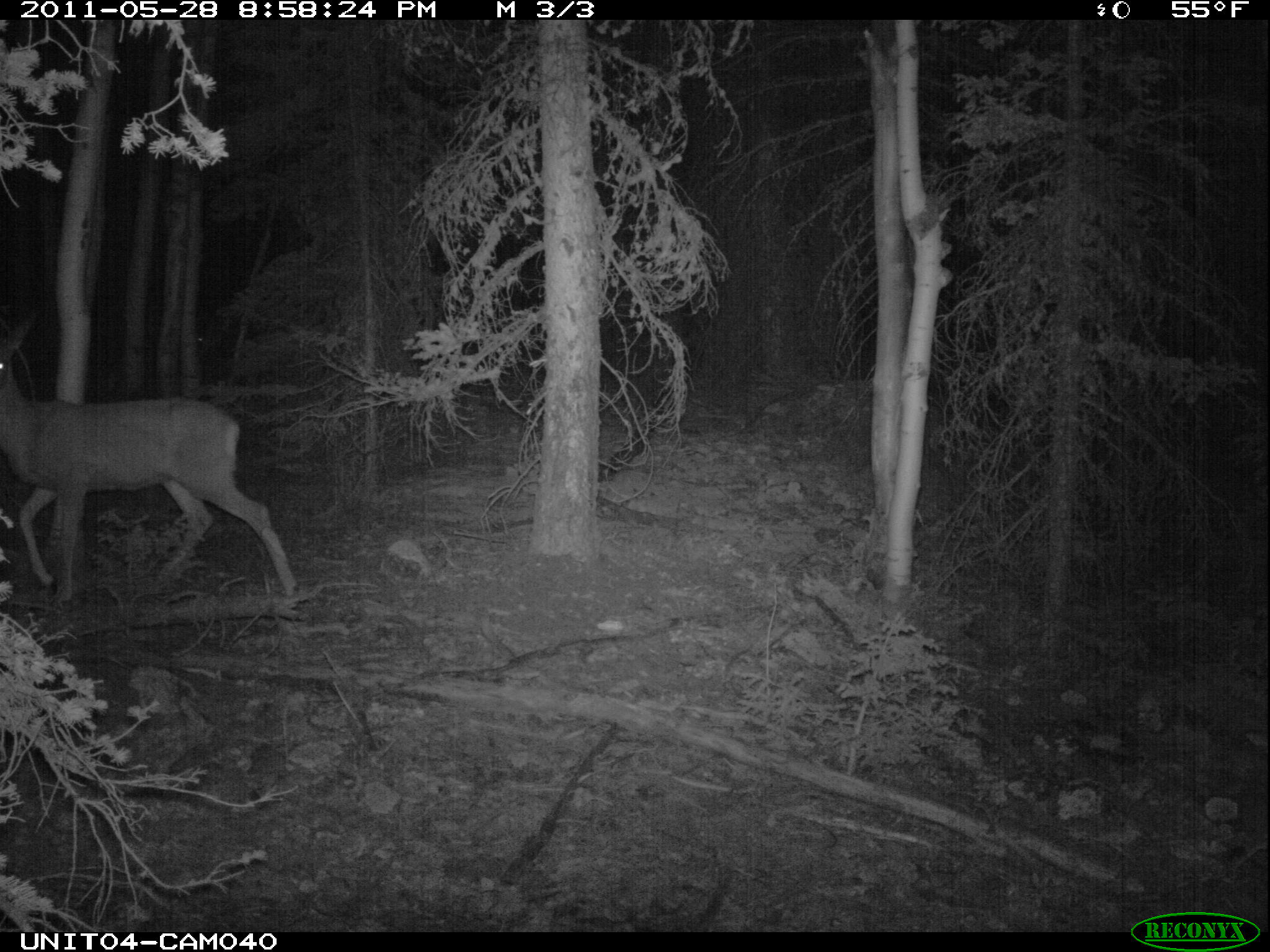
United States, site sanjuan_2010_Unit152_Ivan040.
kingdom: Animalia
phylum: Chordata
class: Mammalia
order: Artiodactyla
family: Cervidae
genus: Odocoileus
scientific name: Odocoileus hemionus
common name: mule deer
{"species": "Odocoileus hemionus (mule deer)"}